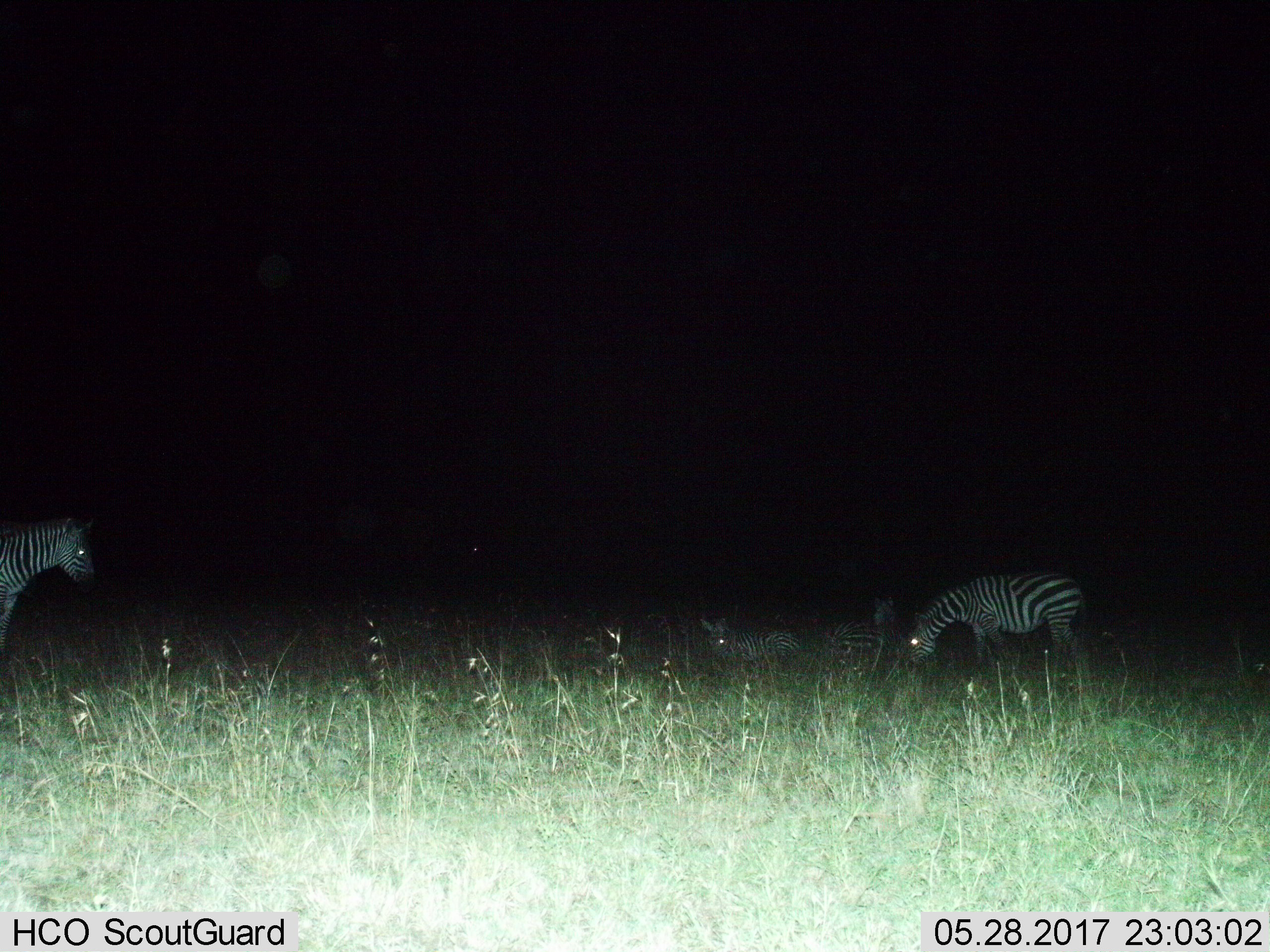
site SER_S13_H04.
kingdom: Animalia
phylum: Chordata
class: Mammalia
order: Perissodactyla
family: Equidae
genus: Equus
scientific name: Equus quagga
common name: plains zebra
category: zebraplains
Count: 4.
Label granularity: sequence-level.